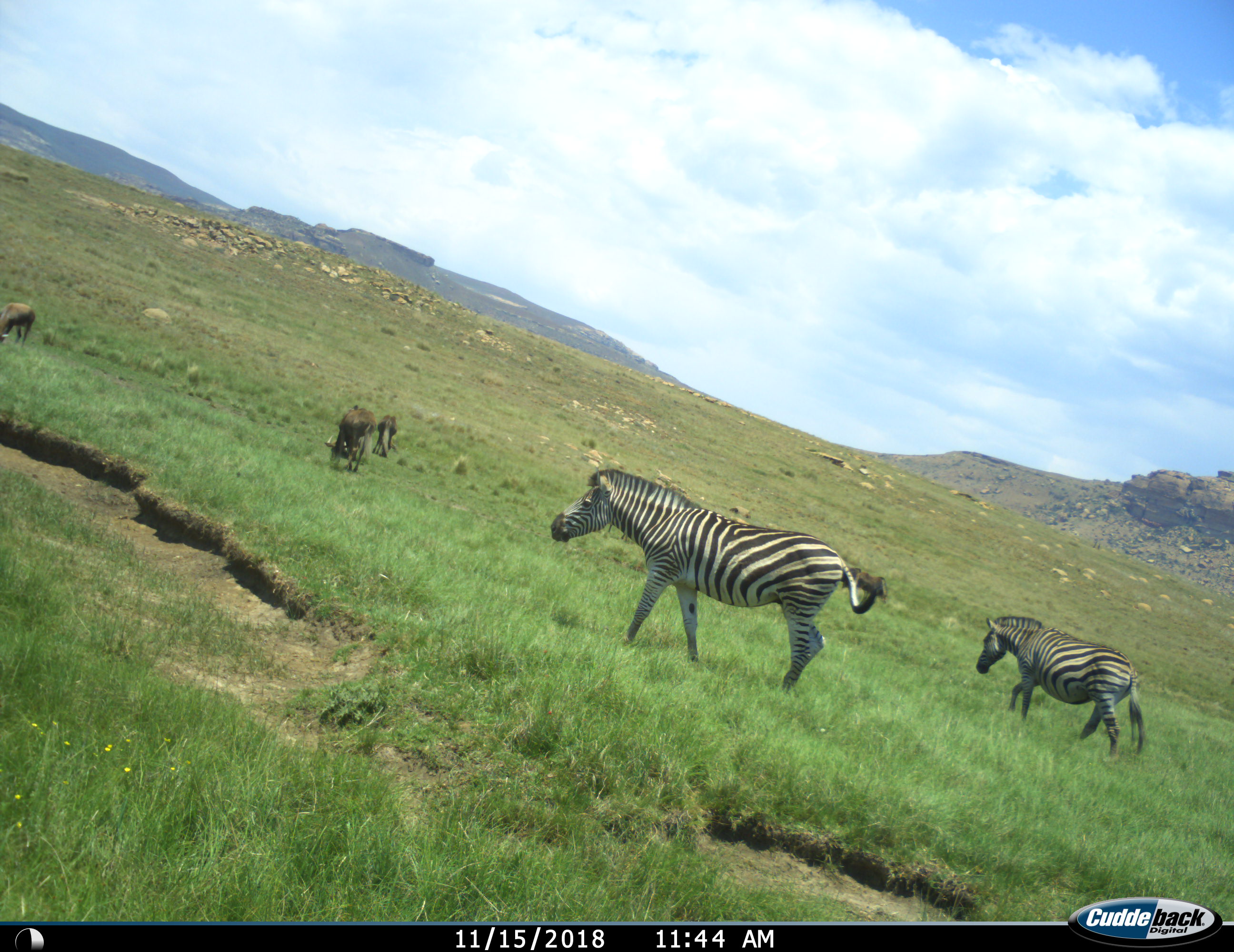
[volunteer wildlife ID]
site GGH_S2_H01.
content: unidentified animal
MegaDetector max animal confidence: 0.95